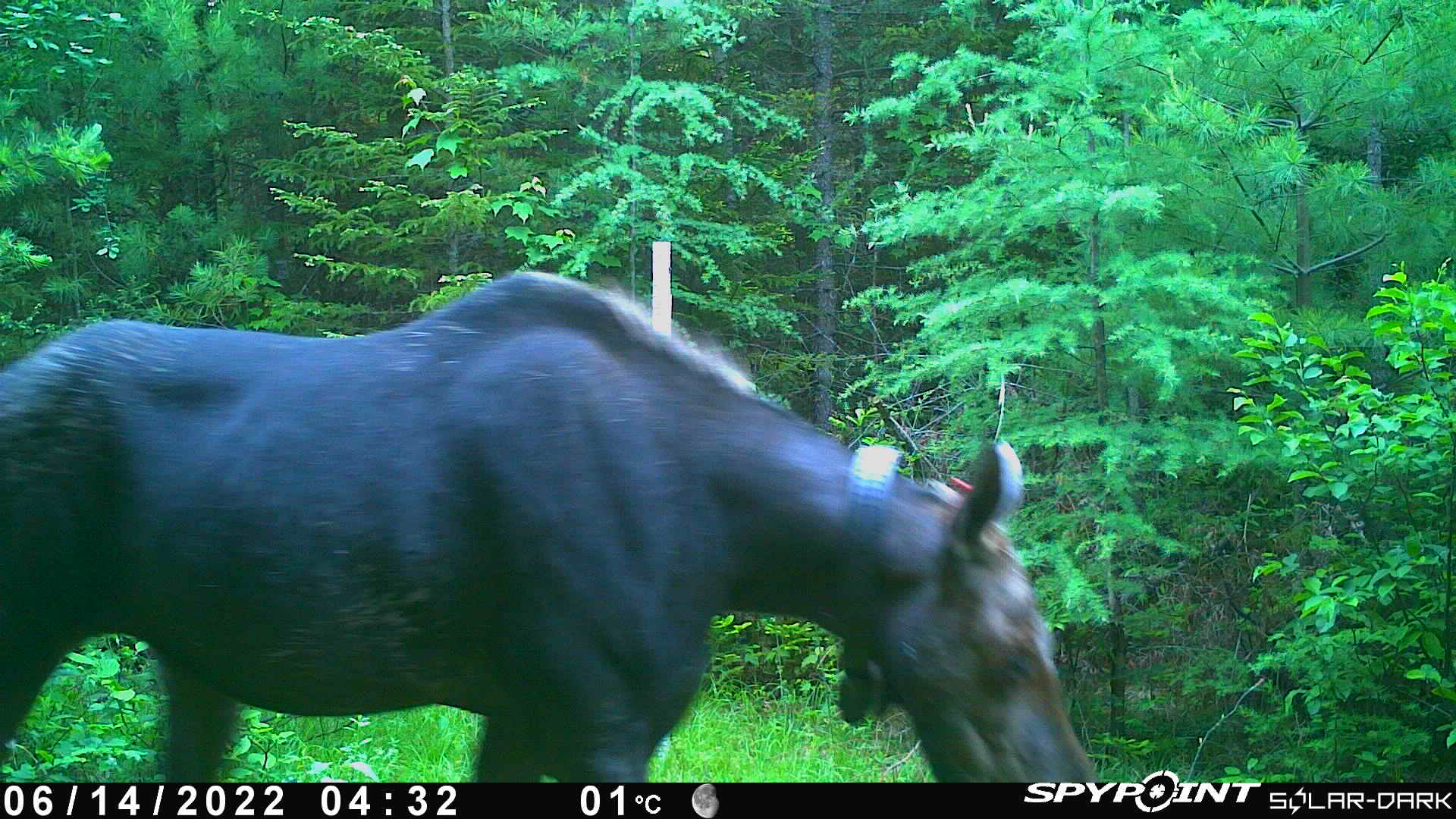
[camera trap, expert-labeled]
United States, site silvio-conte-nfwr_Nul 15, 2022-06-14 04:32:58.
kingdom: Animalia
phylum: Chordata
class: Mammalia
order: Artiodactyla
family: Cervidae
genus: Alces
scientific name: Alces alces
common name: moose